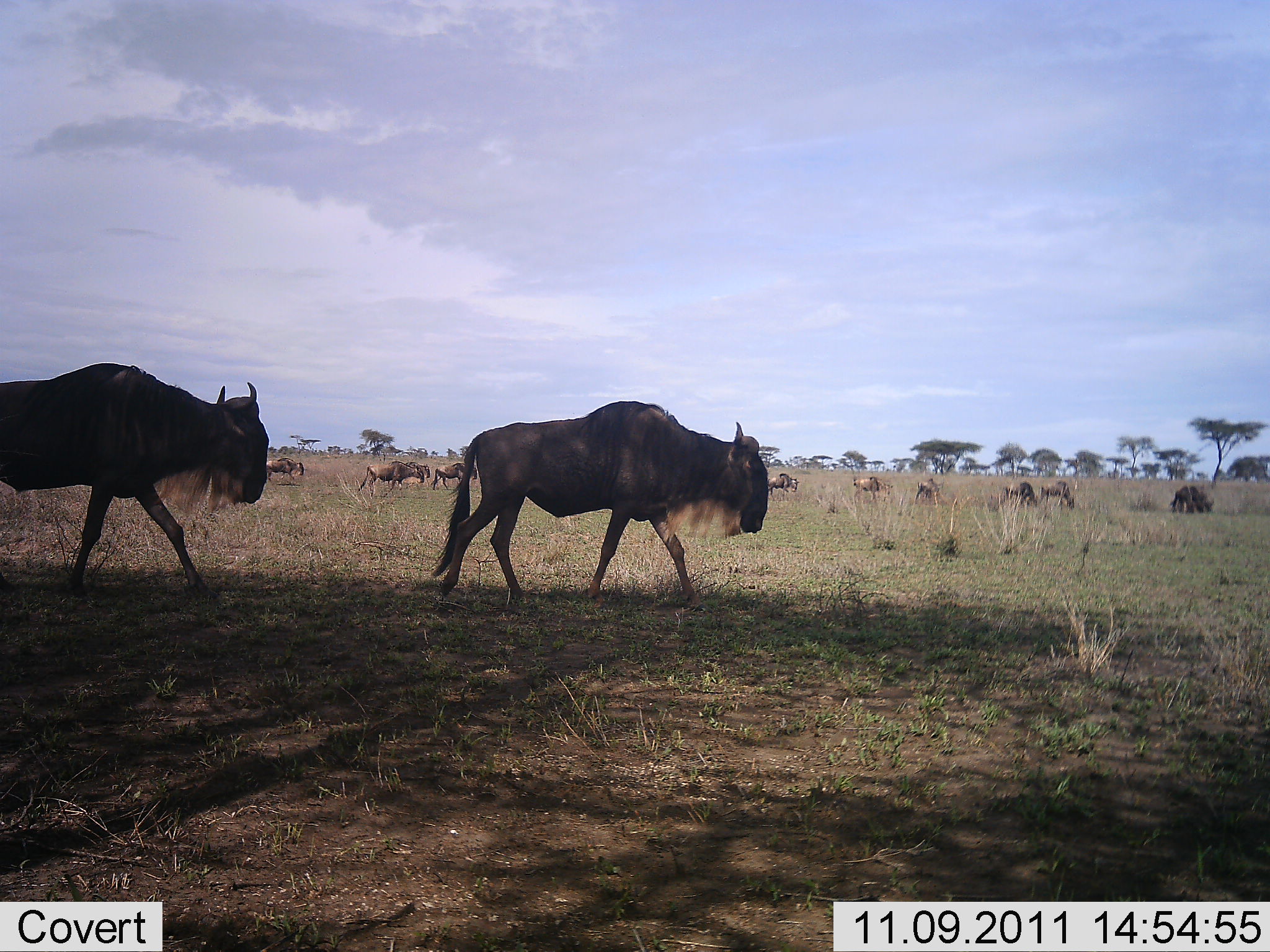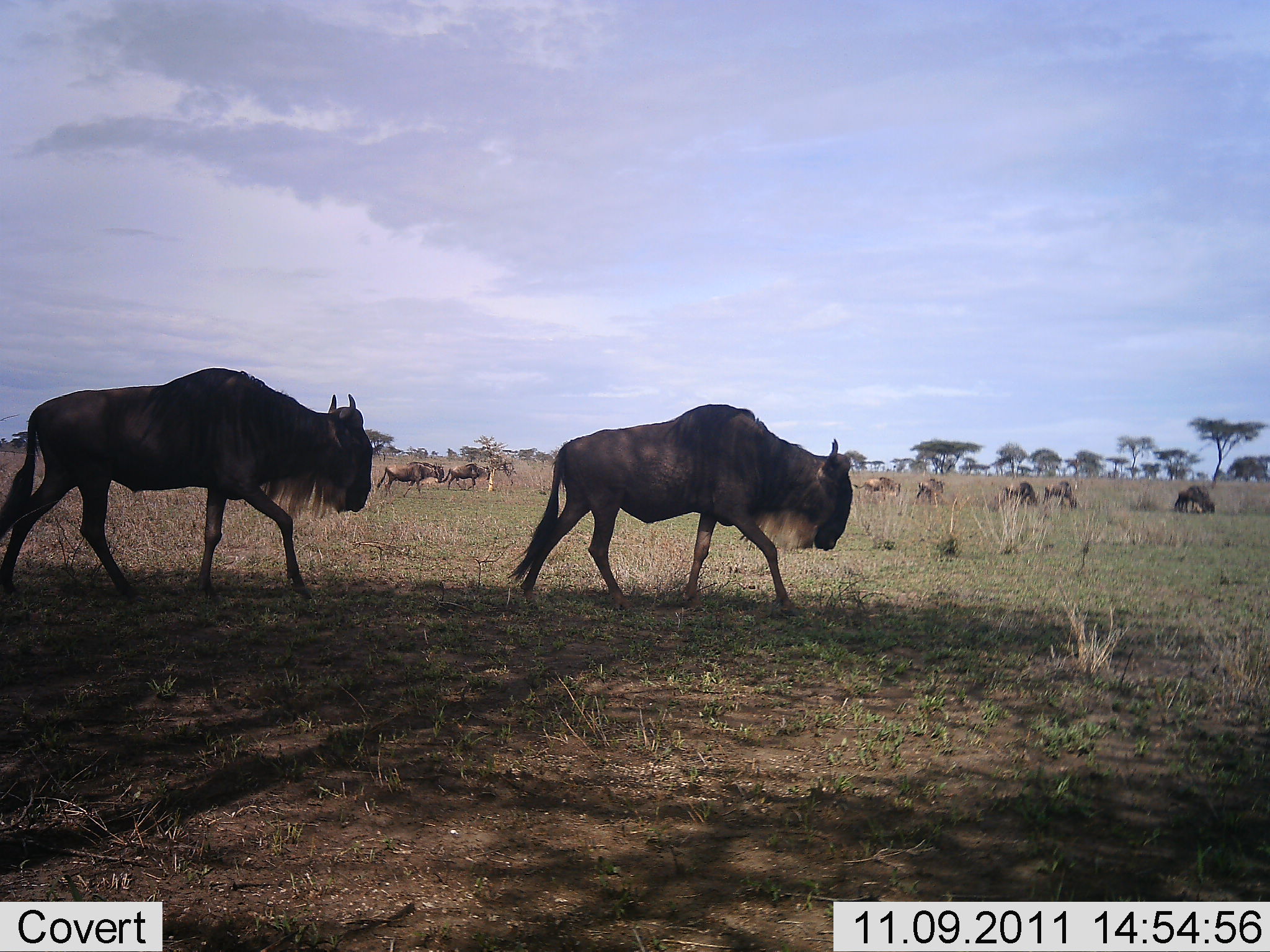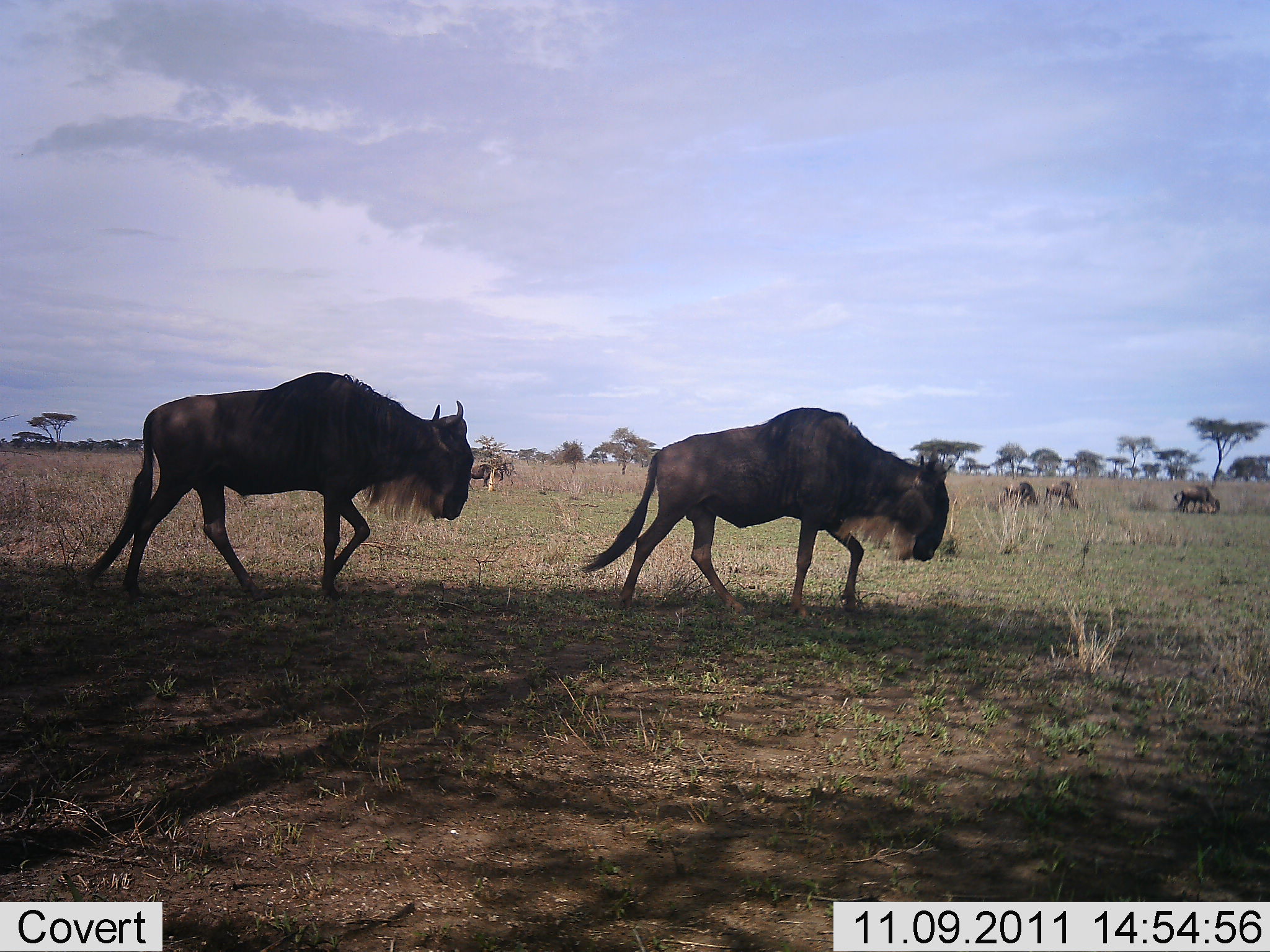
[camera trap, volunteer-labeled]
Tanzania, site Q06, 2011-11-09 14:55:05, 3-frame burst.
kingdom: Animalia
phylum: Chordata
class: Mammalia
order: Artiodactyla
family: Bovidae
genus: Connochaetes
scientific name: Connochaetes taurinus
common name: blue wildebeest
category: wildebeest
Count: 11-50.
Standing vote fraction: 25%.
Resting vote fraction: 0%.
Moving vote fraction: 83%.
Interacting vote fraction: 0%.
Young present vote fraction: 0%.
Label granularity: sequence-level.